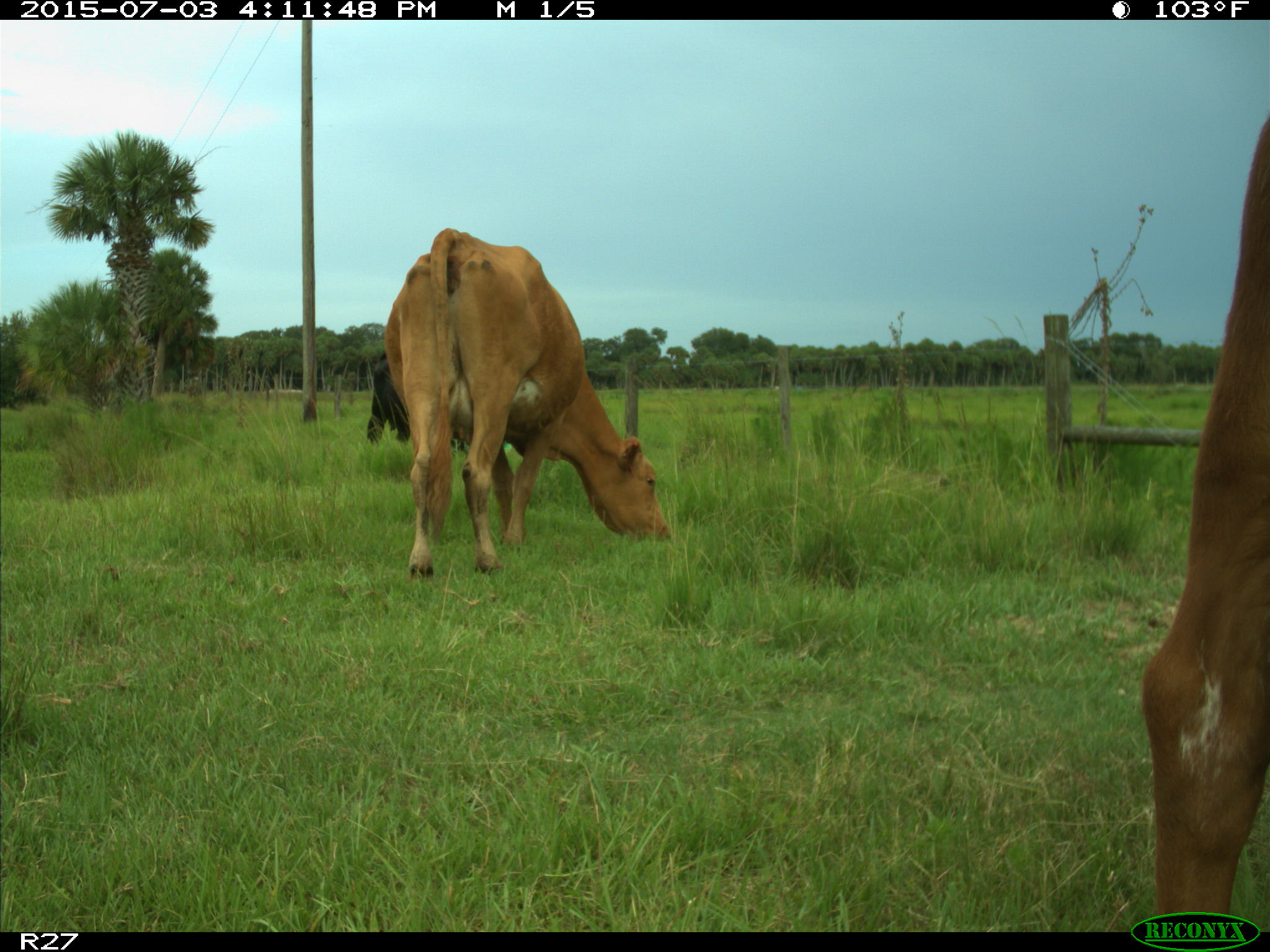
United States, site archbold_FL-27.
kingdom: Animalia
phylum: Chordata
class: Mammalia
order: Artiodactyla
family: Bovidae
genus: Bos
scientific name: Bos taurus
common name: domestic cow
Bos taurus (domestic cow).